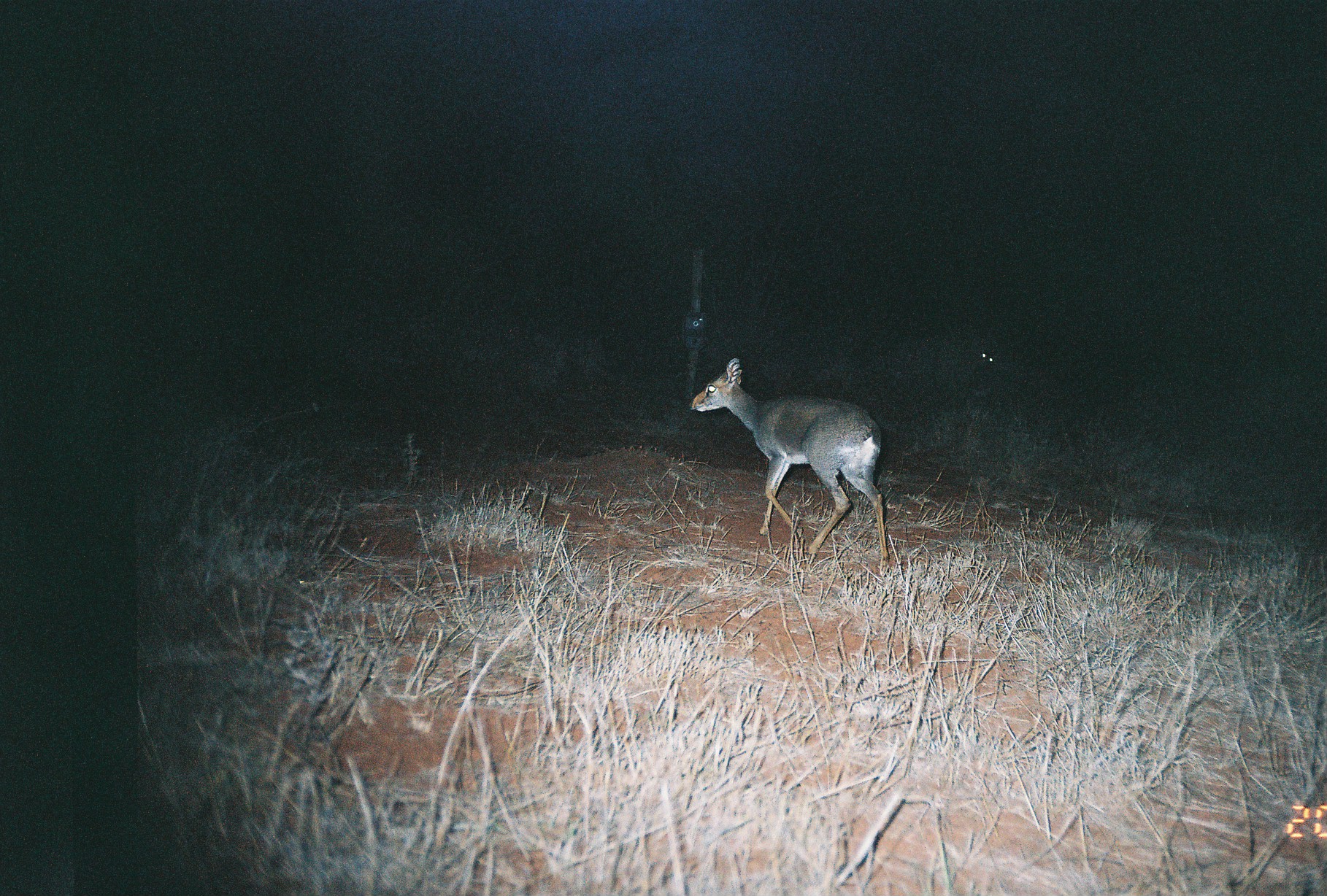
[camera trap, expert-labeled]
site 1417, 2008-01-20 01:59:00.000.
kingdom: Animalia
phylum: Chordata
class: Mammalia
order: Artiodactyla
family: Bovidae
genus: Madoqua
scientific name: Madoqua guentheri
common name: günther's dik-dik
Madoqua guentheri (günther's dik-dik), count 2.